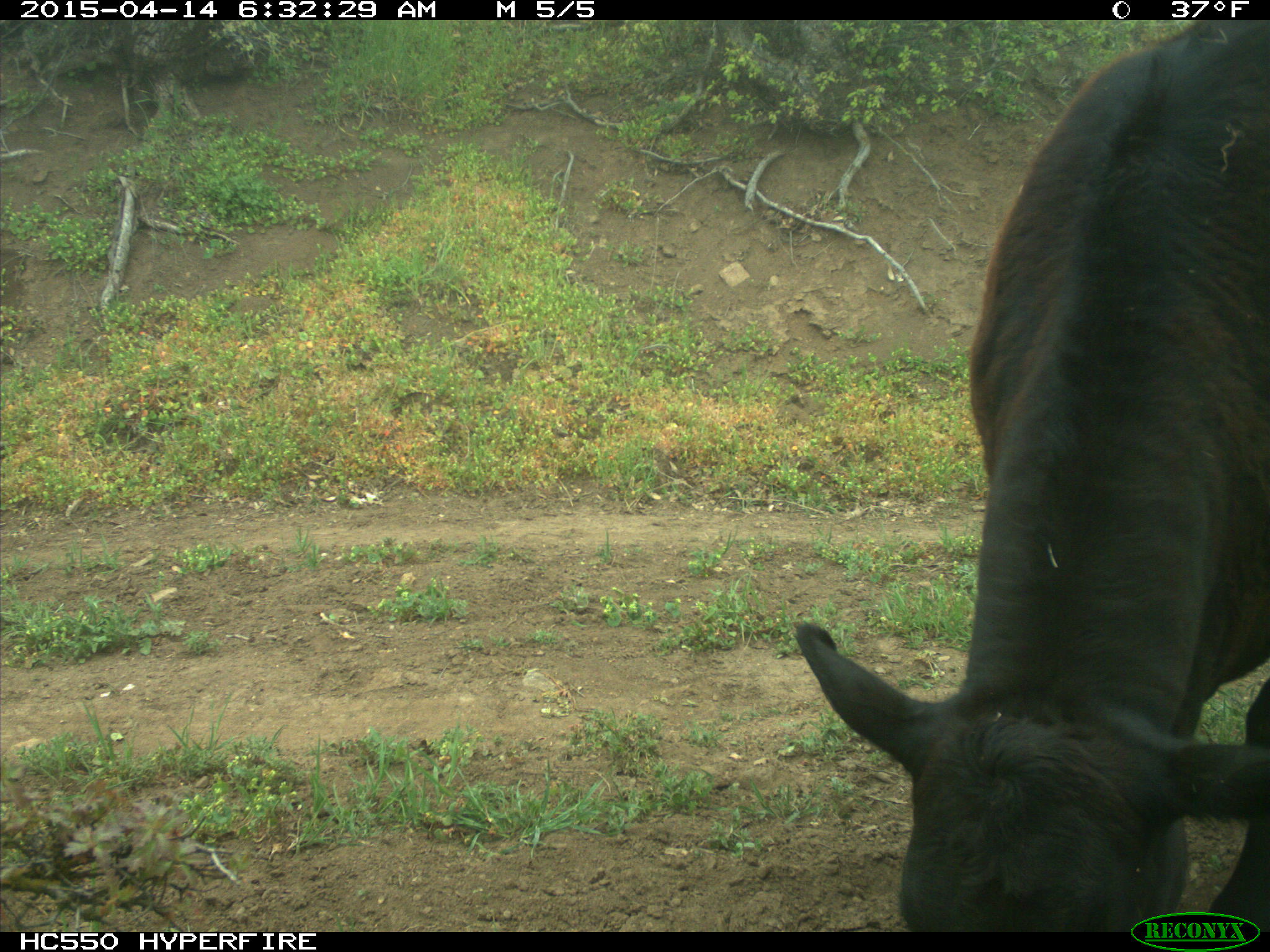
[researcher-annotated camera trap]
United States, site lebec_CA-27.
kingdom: Animalia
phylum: Chordata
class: Mammalia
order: Artiodactyla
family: Bovidae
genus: Bos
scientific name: Bos taurus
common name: domestic cow